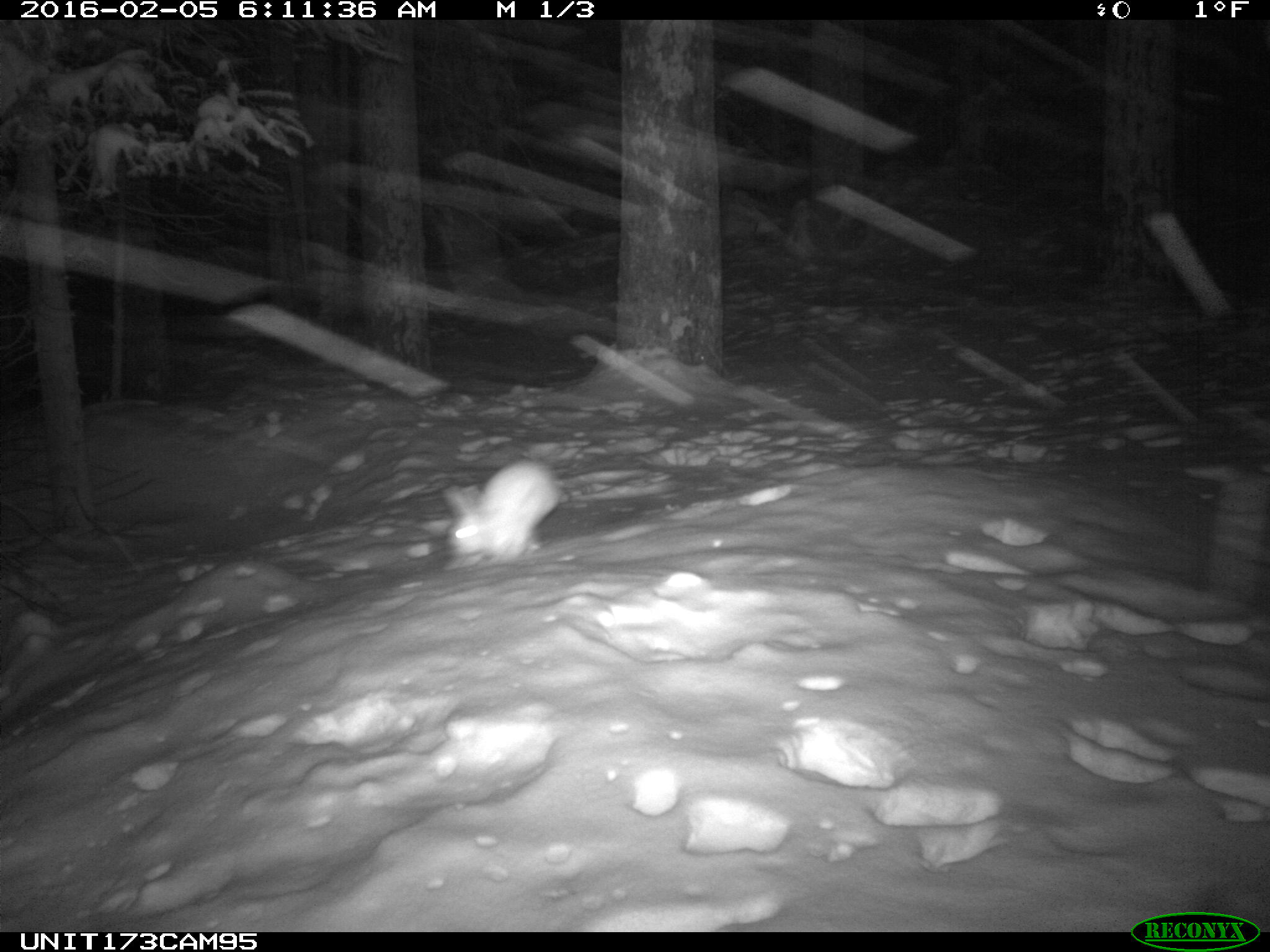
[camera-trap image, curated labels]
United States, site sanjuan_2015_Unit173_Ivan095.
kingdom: Animalia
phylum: Chordata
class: Mammalia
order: Lagomorpha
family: Leporidae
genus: Lepus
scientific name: Lepus americanus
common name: snowshoe hare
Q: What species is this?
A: Lepus americanus (snowshoe hare).